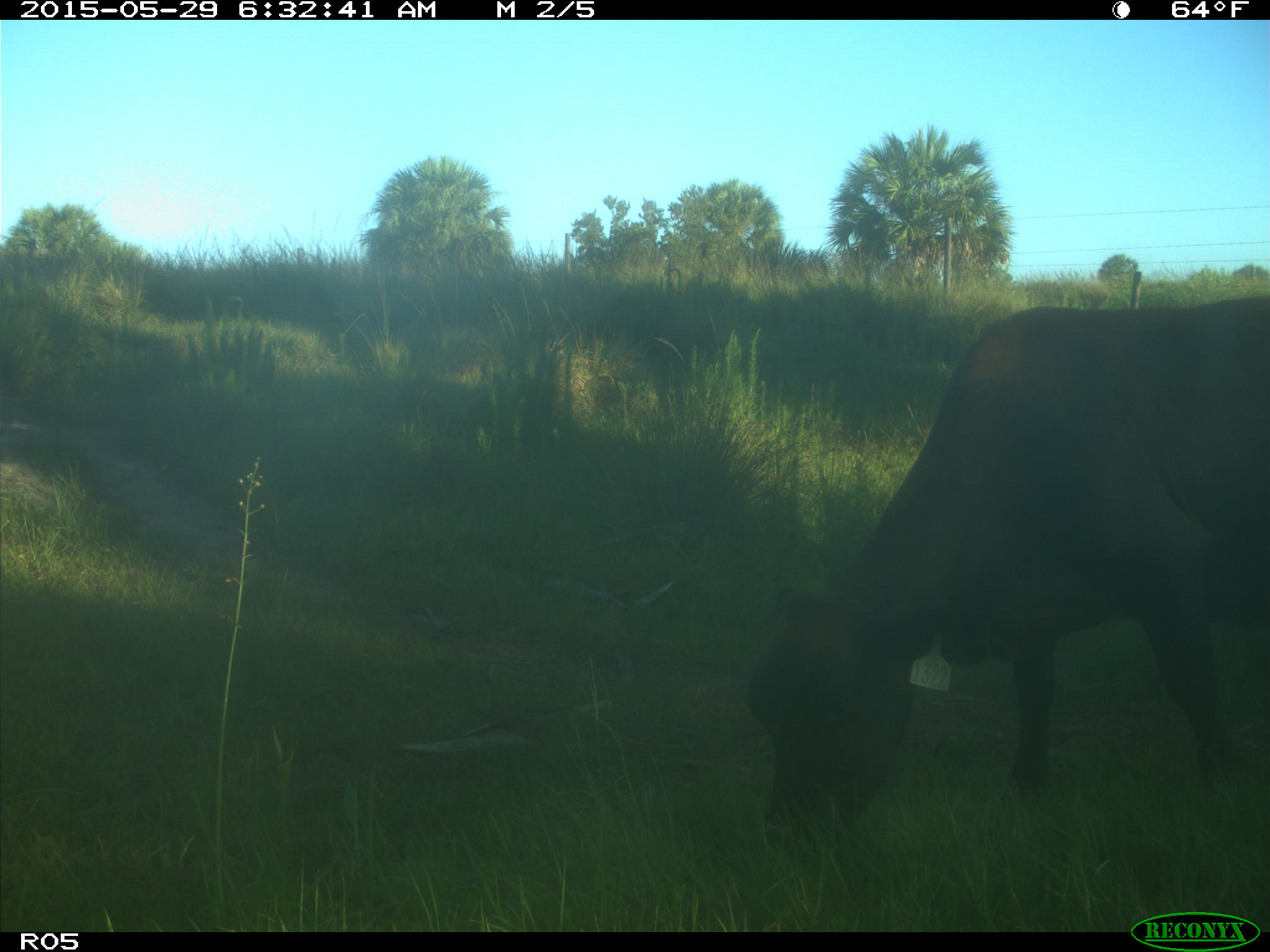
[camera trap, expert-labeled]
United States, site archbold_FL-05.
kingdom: Animalia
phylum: Chordata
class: Mammalia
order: Artiodactyla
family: Bovidae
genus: Bos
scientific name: Bos taurus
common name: domestic cow